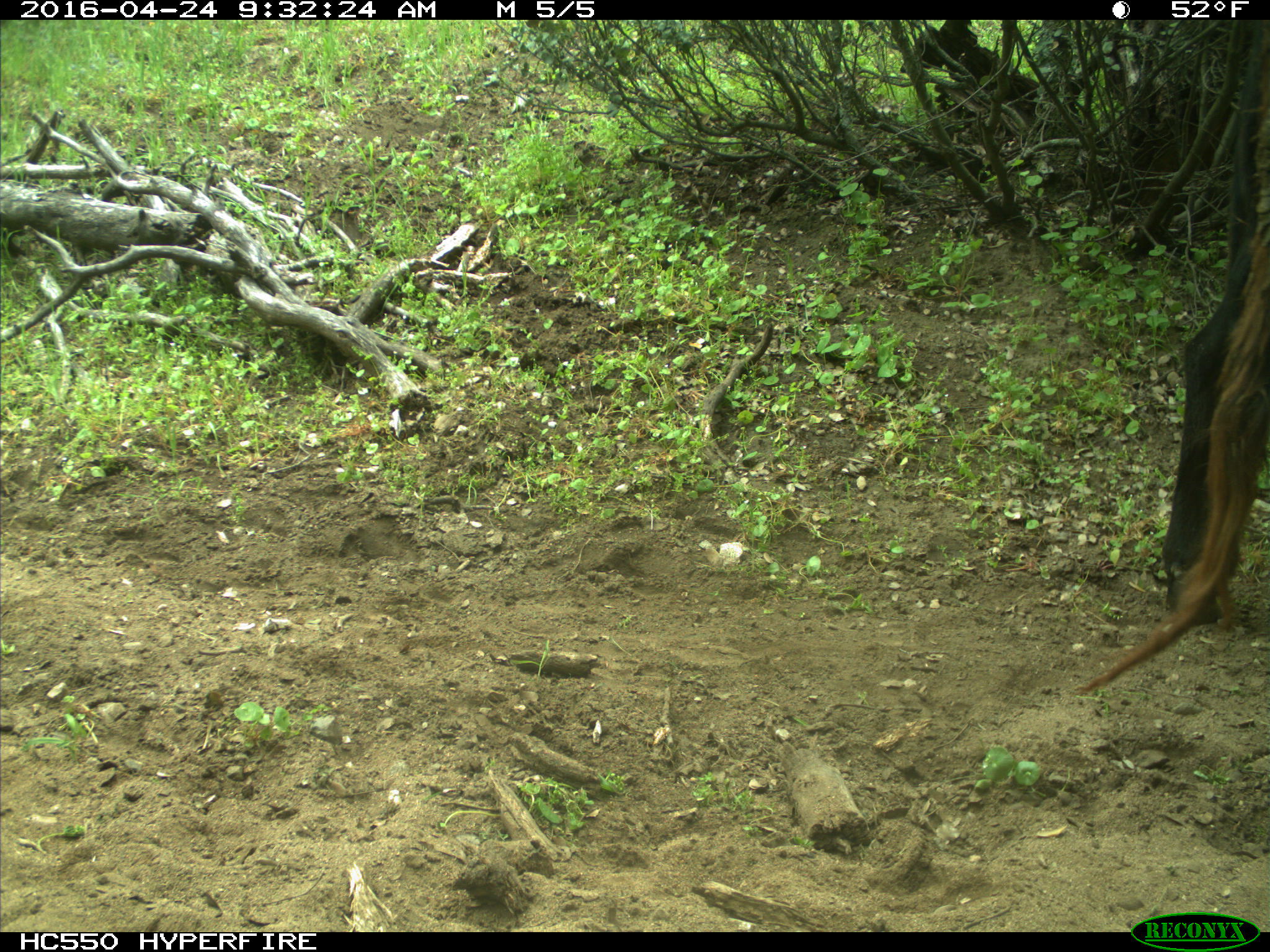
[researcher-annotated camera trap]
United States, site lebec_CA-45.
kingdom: Animalia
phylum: Chordata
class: Mammalia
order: Artiodactyla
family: Bovidae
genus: Bos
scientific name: Bos taurus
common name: domestic cow